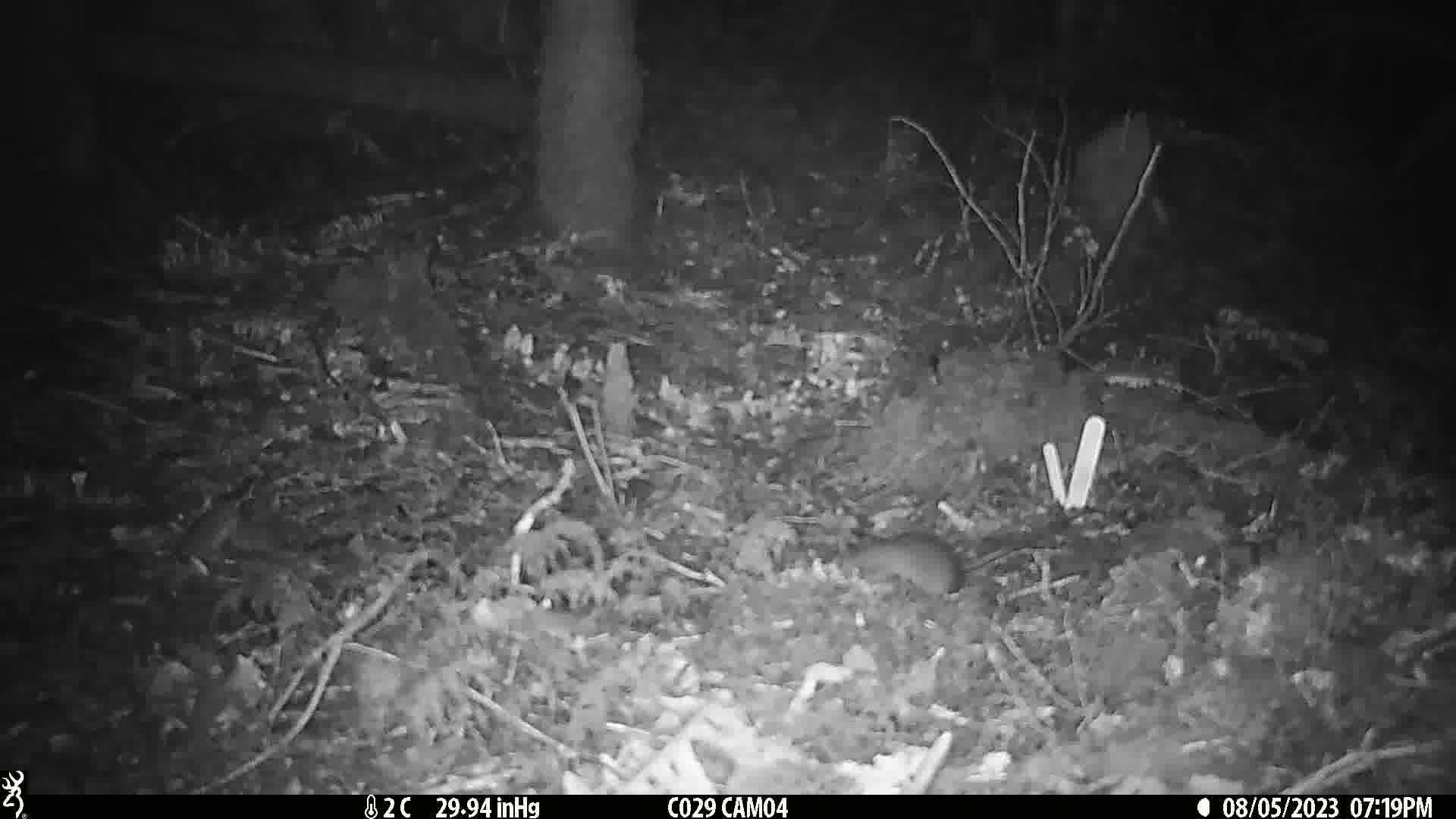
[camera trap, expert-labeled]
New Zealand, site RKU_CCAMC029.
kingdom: Animalia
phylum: Chordata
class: Mammalia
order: Rodentia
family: Muridae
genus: Rattus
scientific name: Rattus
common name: rat